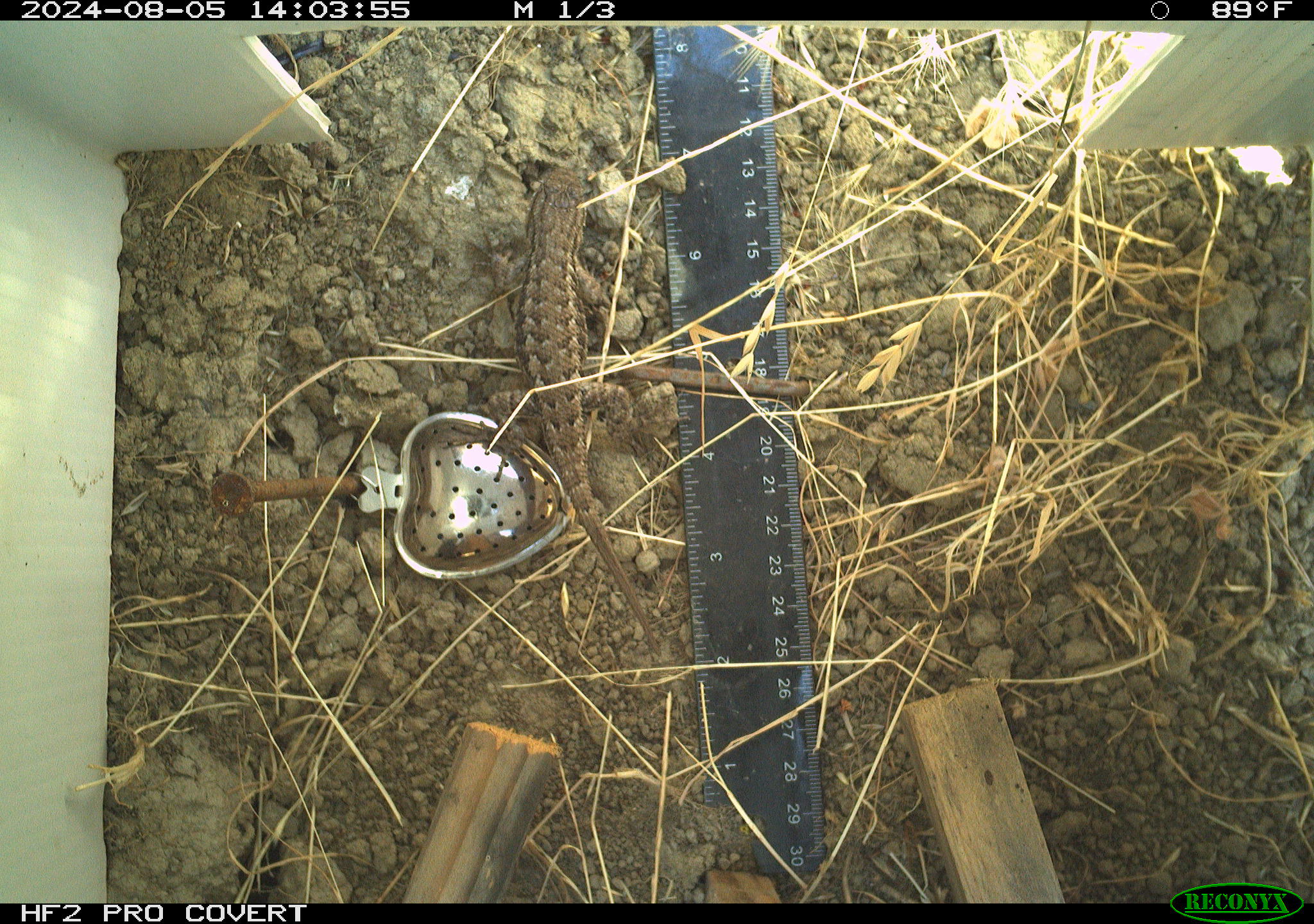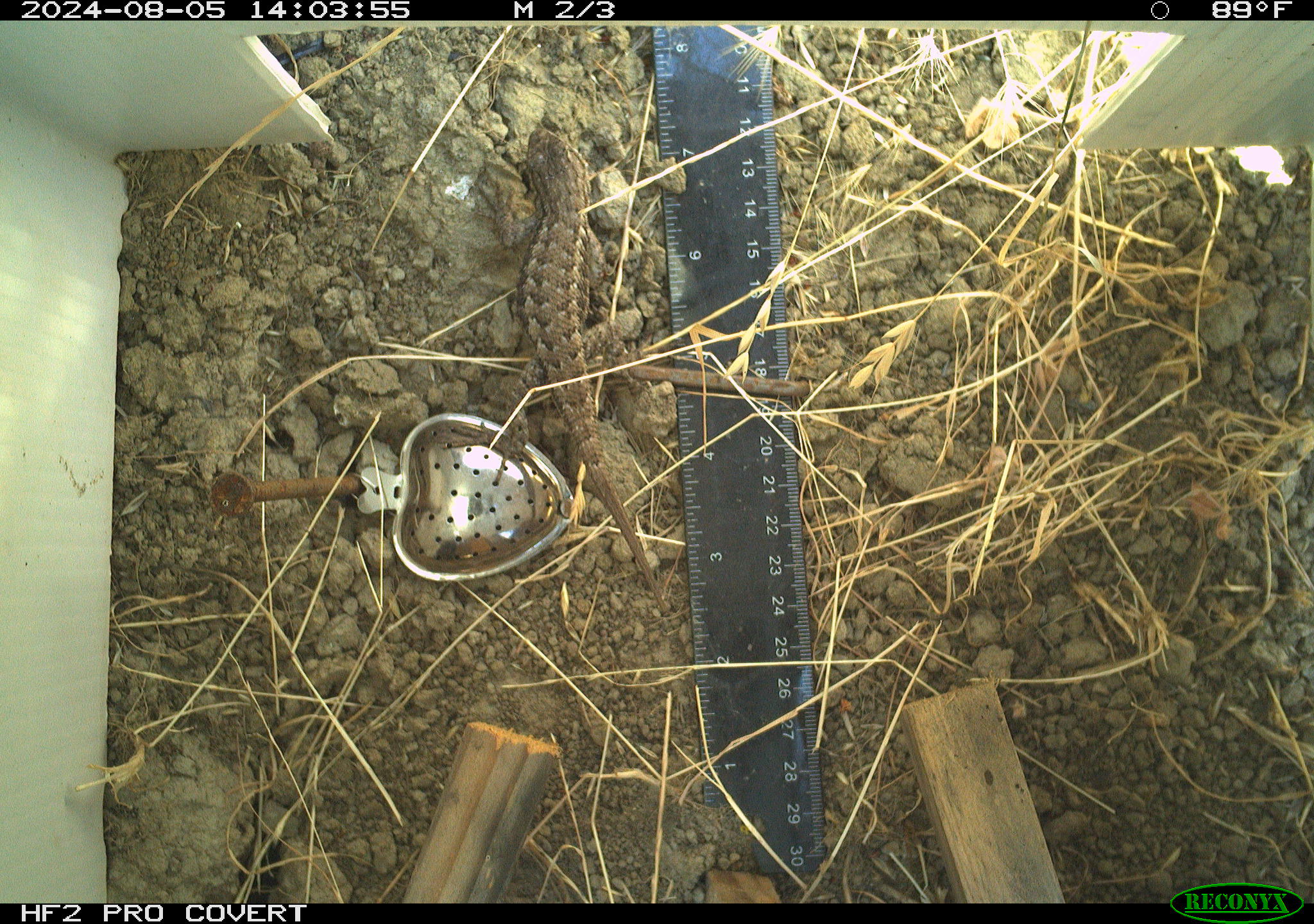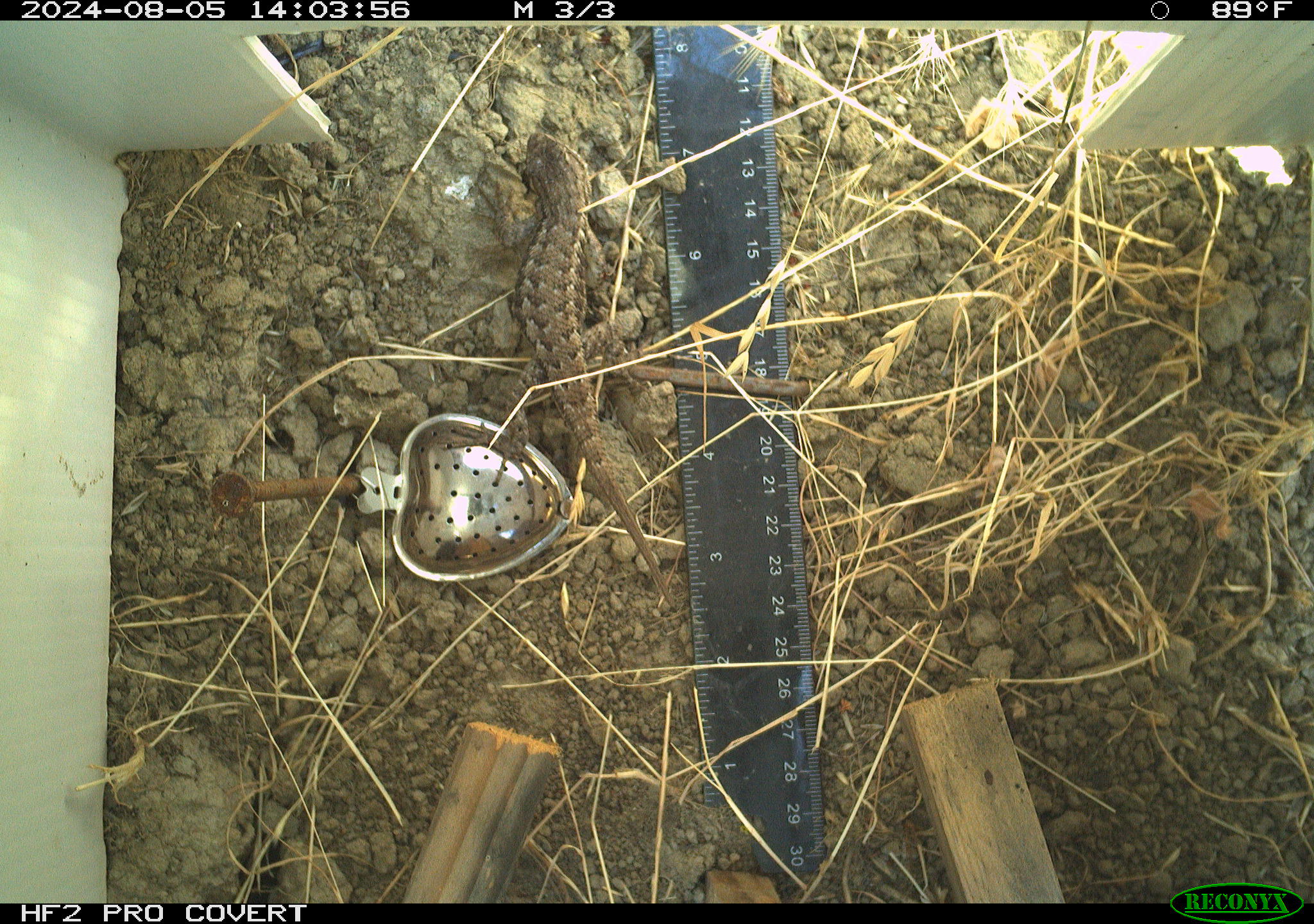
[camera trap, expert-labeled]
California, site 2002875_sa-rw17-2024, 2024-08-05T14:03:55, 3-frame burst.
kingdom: Animalia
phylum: Chordata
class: Reptilia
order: Squamata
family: Phrynosomatidae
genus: Sceloporus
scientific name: Sceloporus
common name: spiny lizards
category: sceloporus species